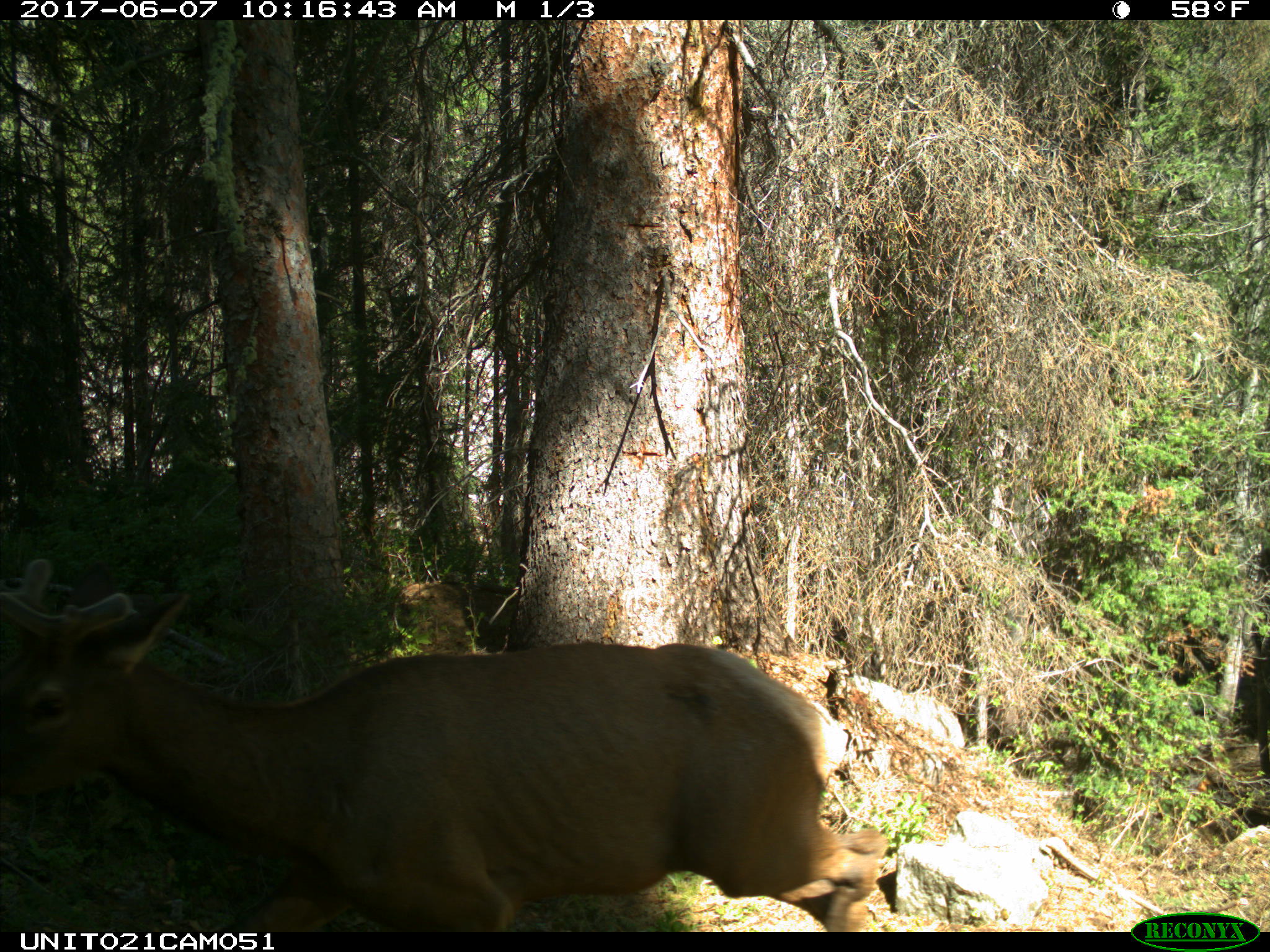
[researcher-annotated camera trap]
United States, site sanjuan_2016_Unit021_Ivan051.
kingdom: Animalia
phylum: Chordata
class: Mammalia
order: Artiodactyla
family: Cervidae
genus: Cervus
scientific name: Cervus elaphus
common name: red deer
Cervus elaphus (red deer).